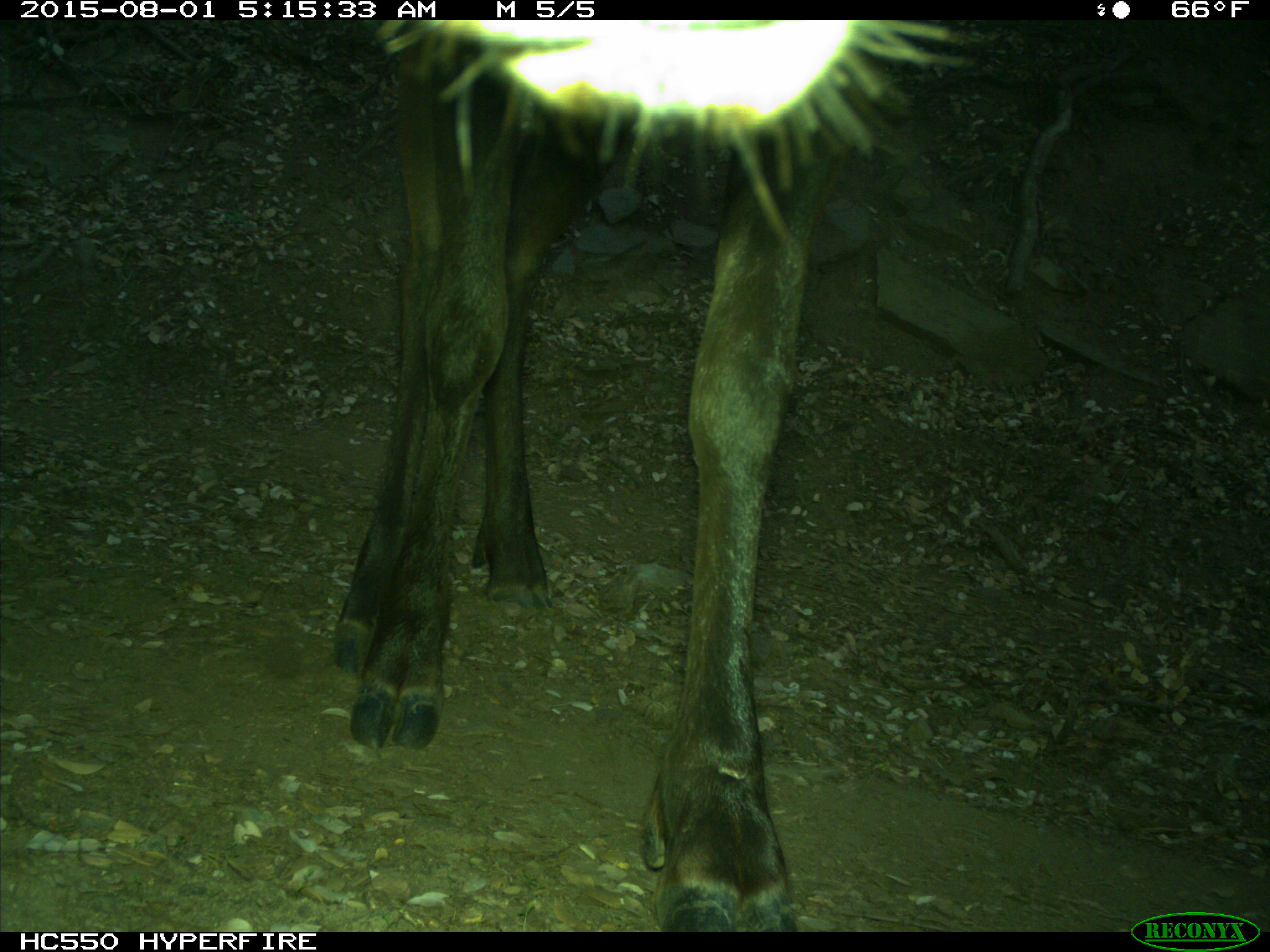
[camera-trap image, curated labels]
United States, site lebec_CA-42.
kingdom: Animalia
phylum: Chordata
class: Mammalia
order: Artiodactyla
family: Cervidae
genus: Cervus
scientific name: Cervus canadensis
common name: elk